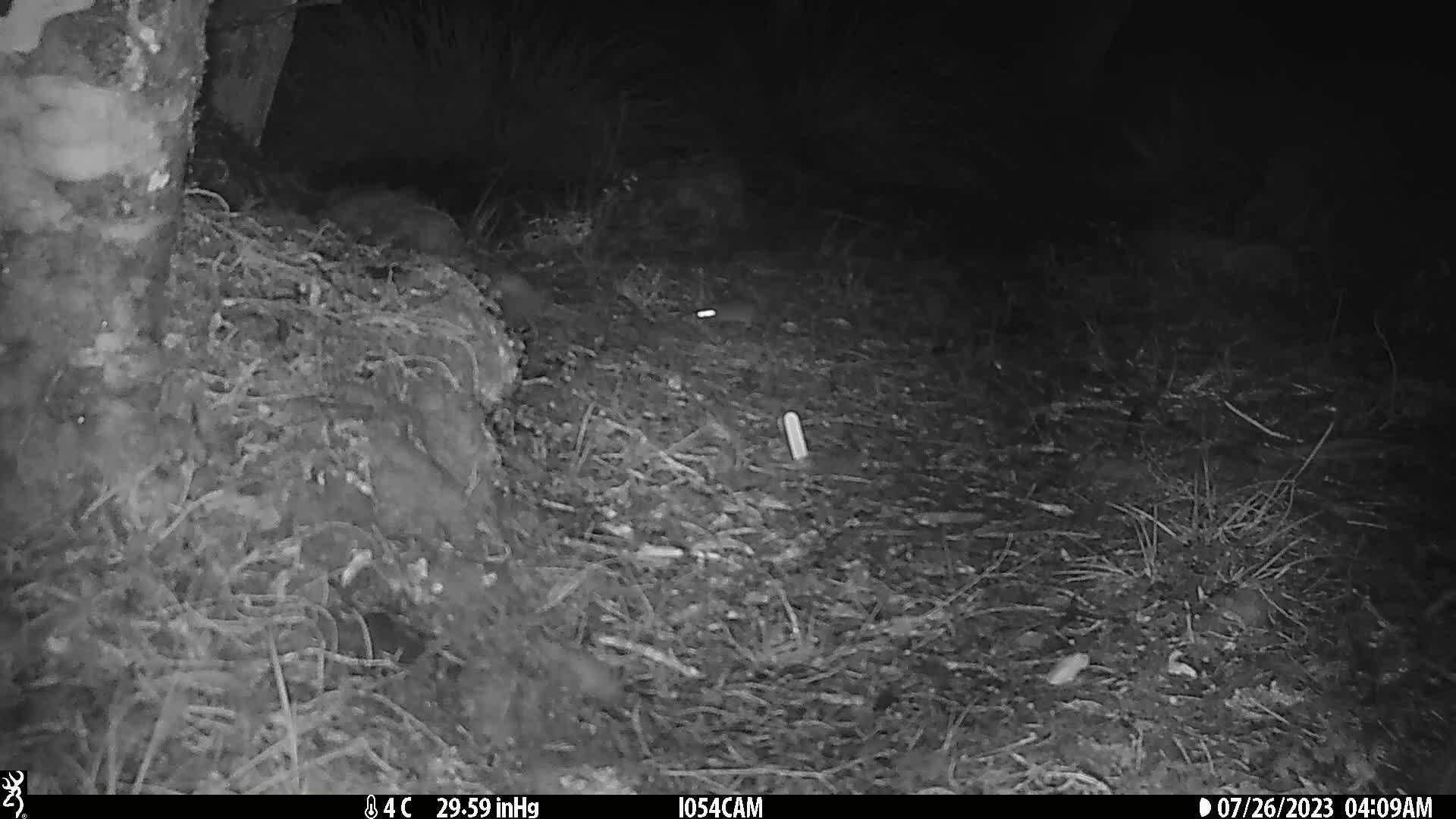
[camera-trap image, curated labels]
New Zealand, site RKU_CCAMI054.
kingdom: Animalia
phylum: Chordata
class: Mammalia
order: Rodentia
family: Muridae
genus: Rattus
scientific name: Rattus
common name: rat